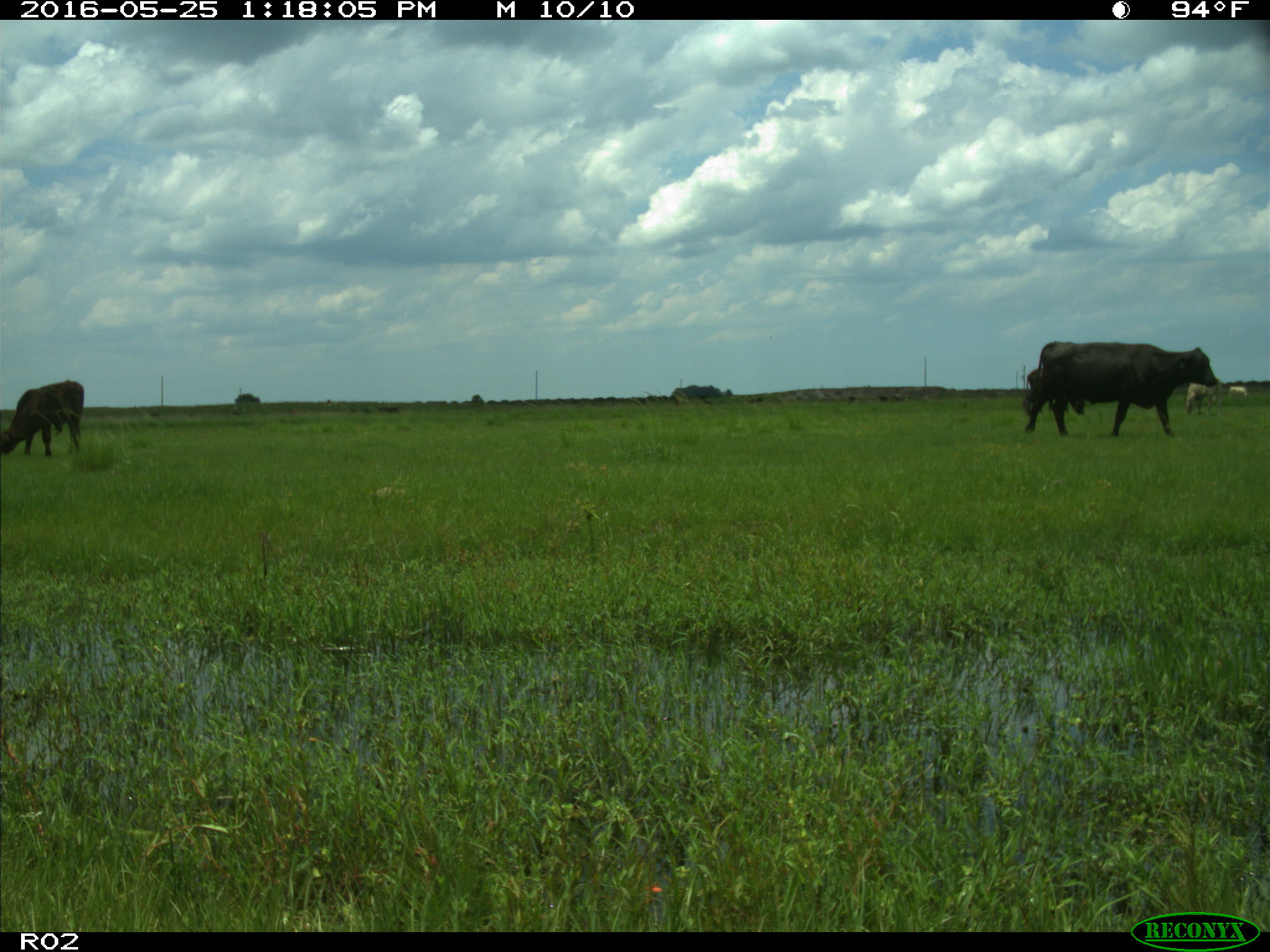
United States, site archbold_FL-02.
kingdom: Animalia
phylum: Chordata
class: Mammalia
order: Artiodactyla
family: Bovidae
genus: Bos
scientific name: Bos taurus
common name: domestic cow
Bos taurus (domestic cow).